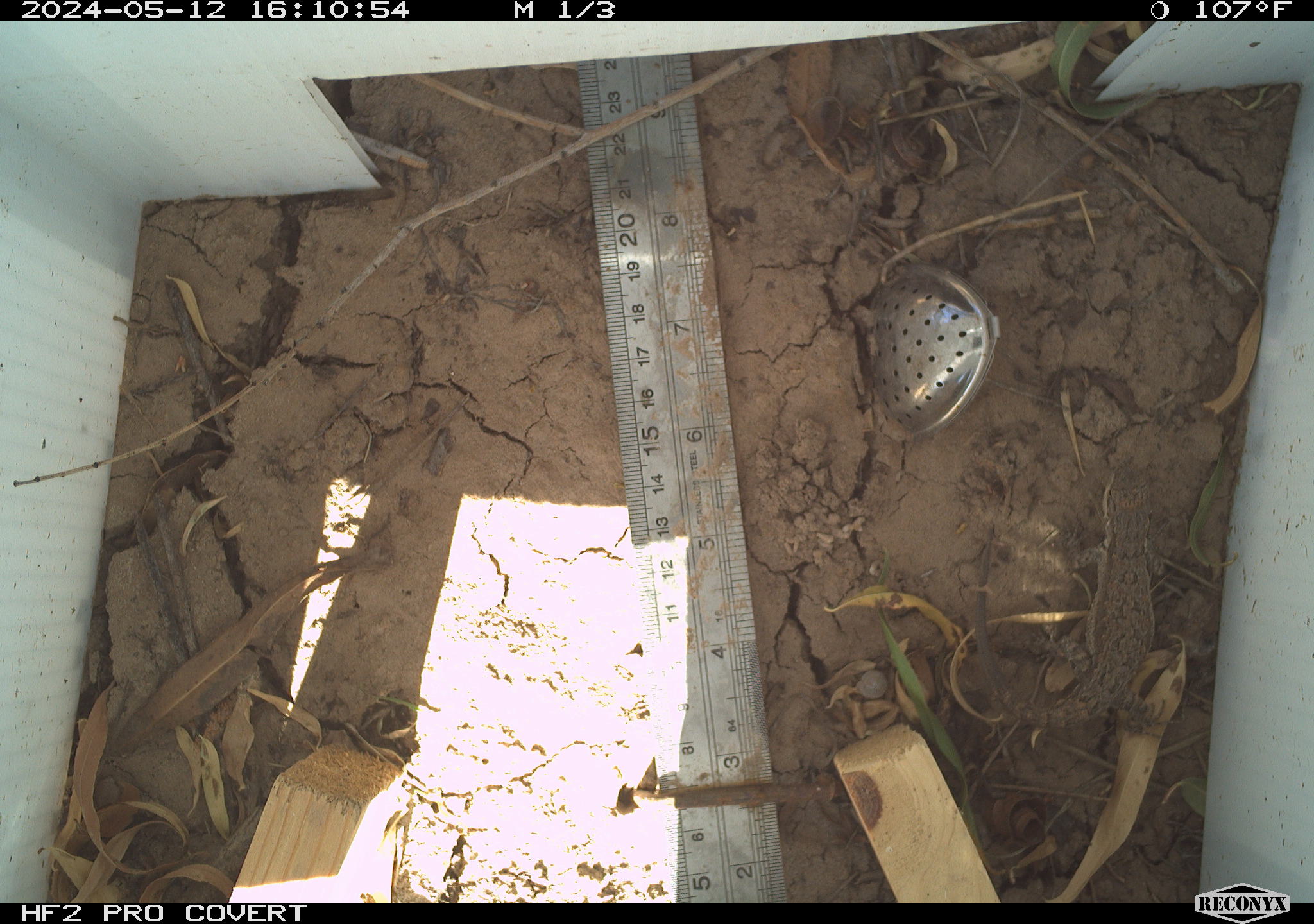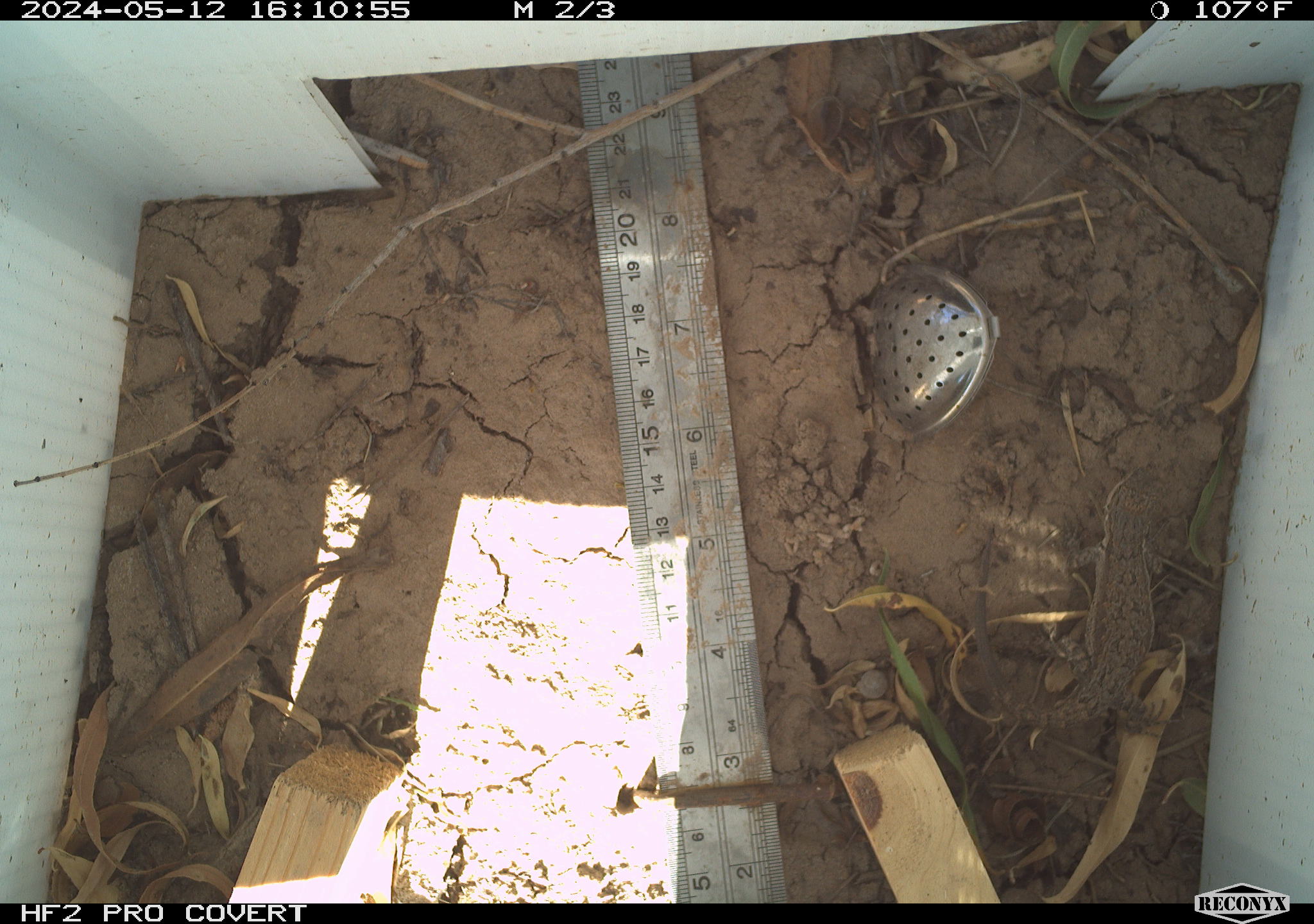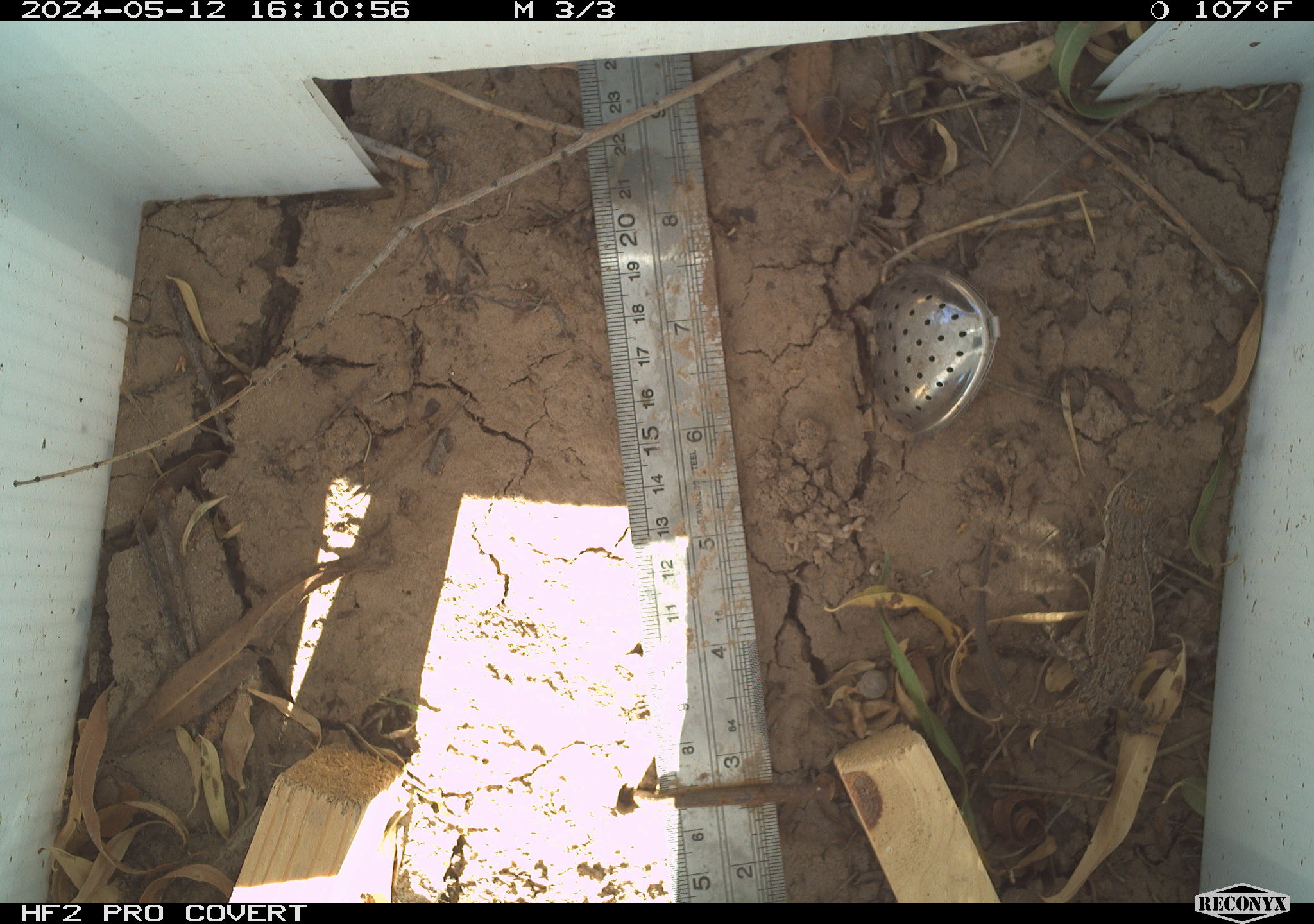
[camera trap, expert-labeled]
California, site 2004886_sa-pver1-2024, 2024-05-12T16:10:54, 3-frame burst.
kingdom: Animalia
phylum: Chordata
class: Reptilia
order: Squamata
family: Phrynosomatidae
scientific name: Phrynosomatidae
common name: phrynosomatid lizards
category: phrynosomatidae family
Phrynosomatidae family (phrynosomatid lizards) (Phrynosomatidae).